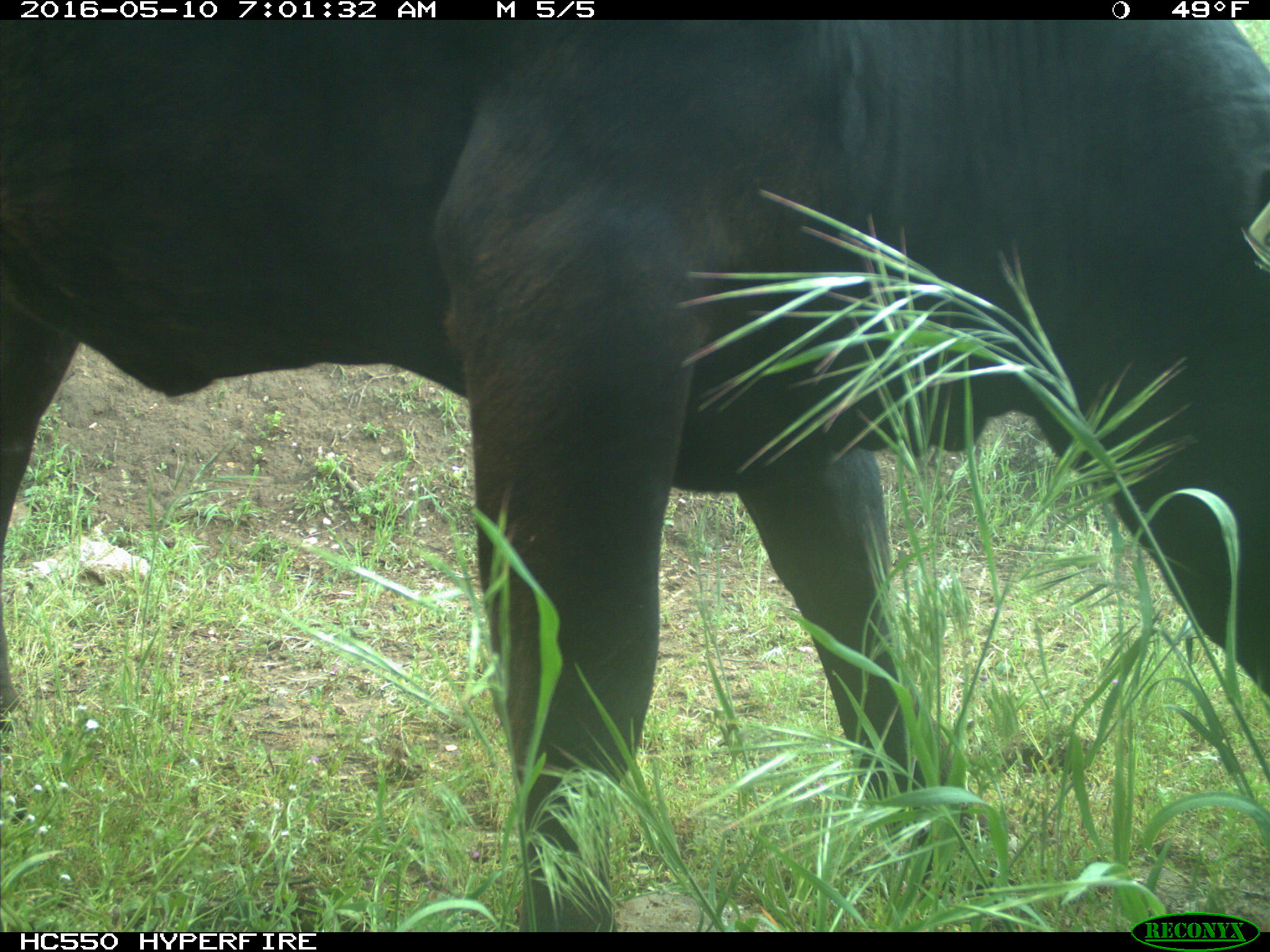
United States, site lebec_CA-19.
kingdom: Animalia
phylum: Chordata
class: Mammalia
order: Artiodactyla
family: Bovidae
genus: Bos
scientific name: Bos taurus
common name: domestic cow